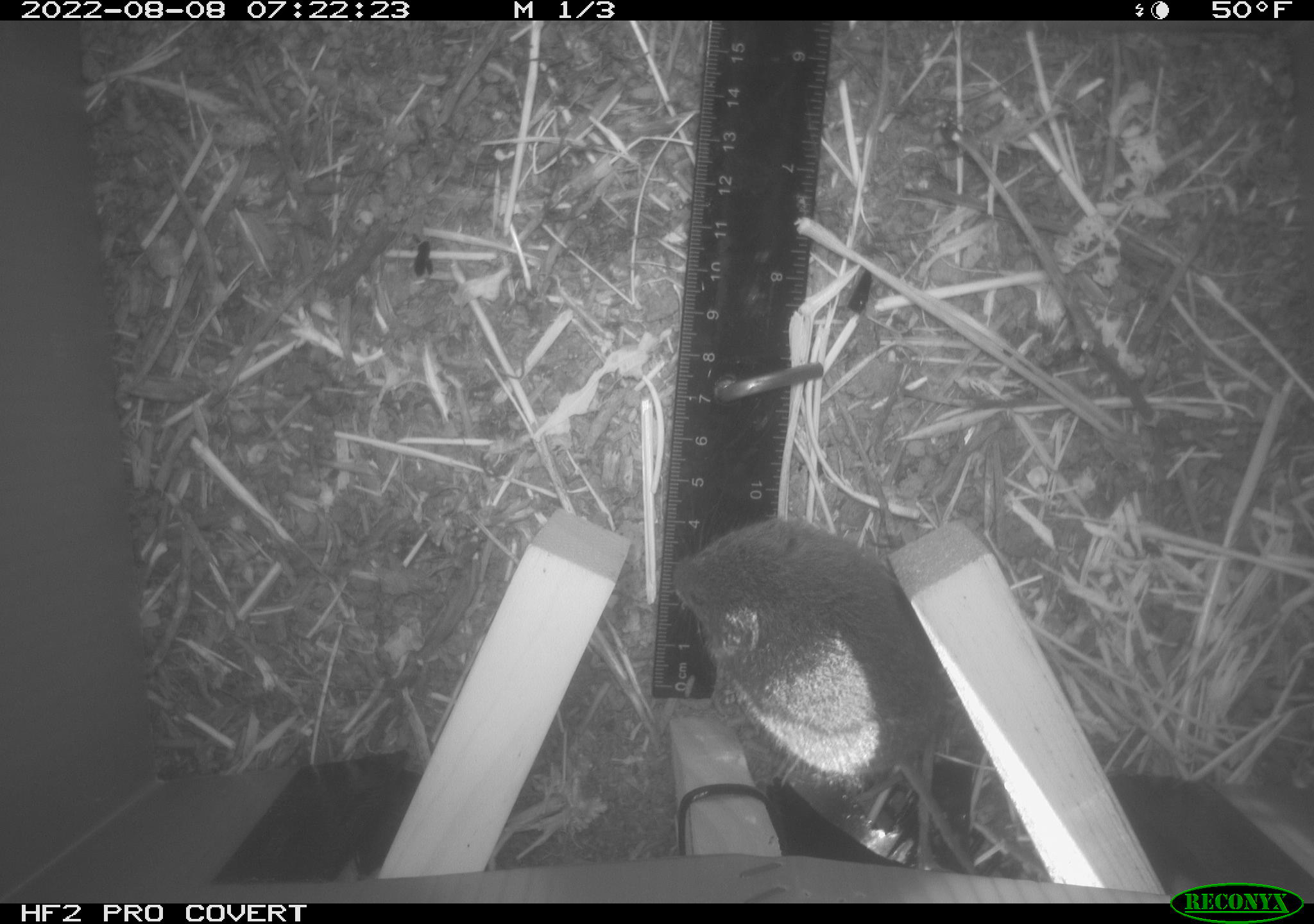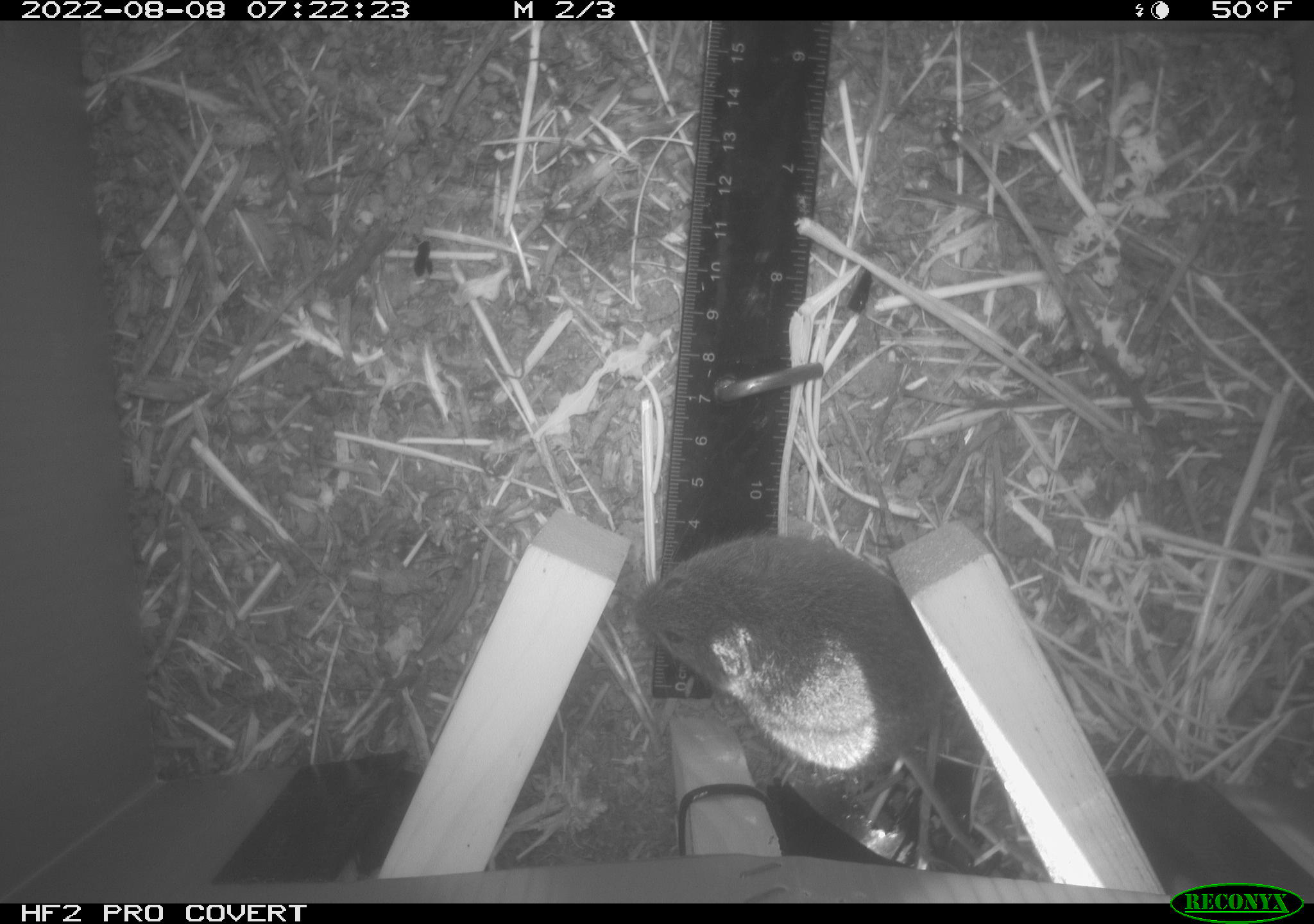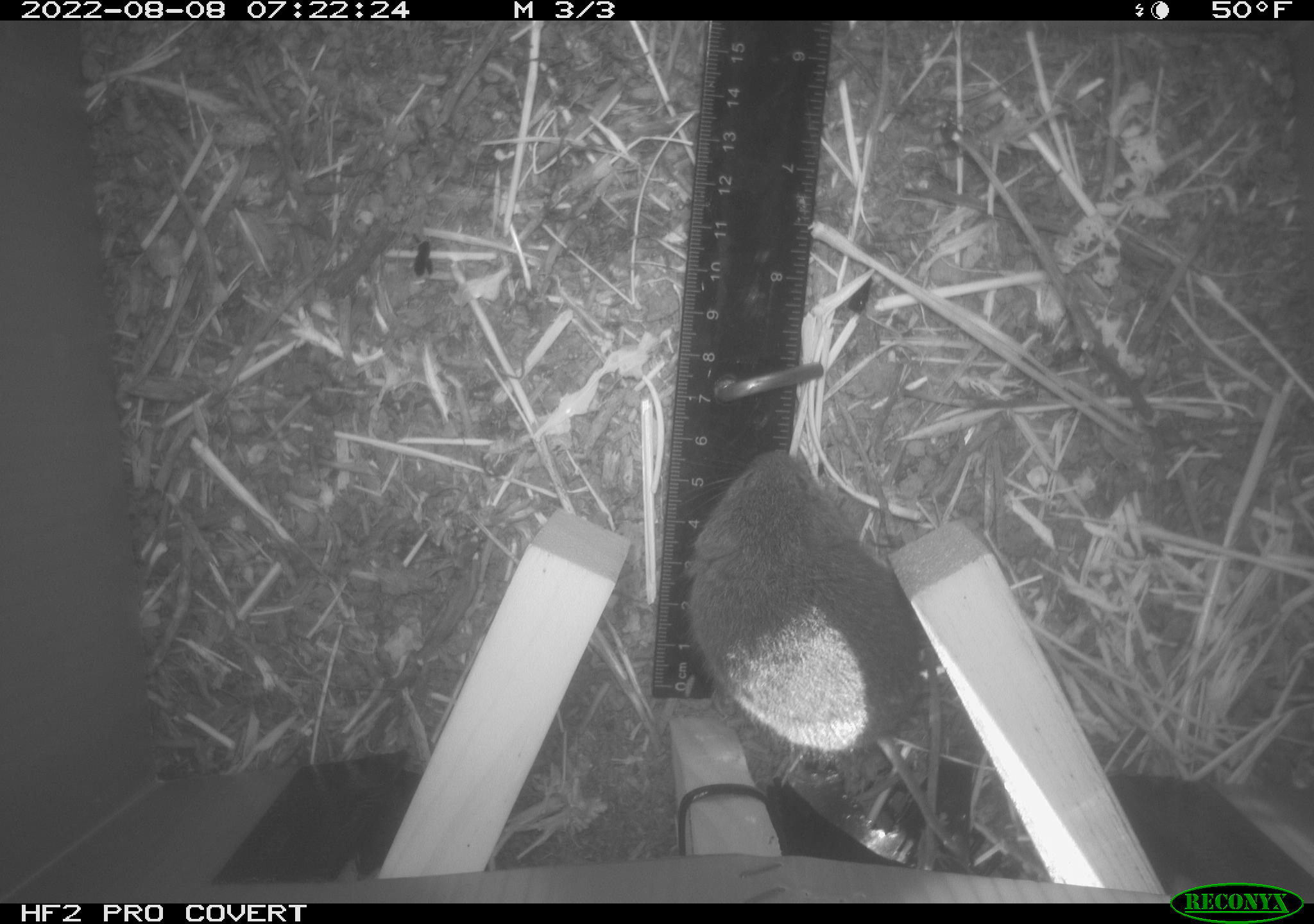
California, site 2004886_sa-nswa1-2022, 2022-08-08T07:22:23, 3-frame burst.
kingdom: Animalia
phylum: Chordata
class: Mammalia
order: Rodentia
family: Cricetidae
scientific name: Cricetidae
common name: hamsters, voles, lemmings, and allies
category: cricetidae family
Cricetidae family (hamsters, voles, lemmings, and allies) (Cricetidae).